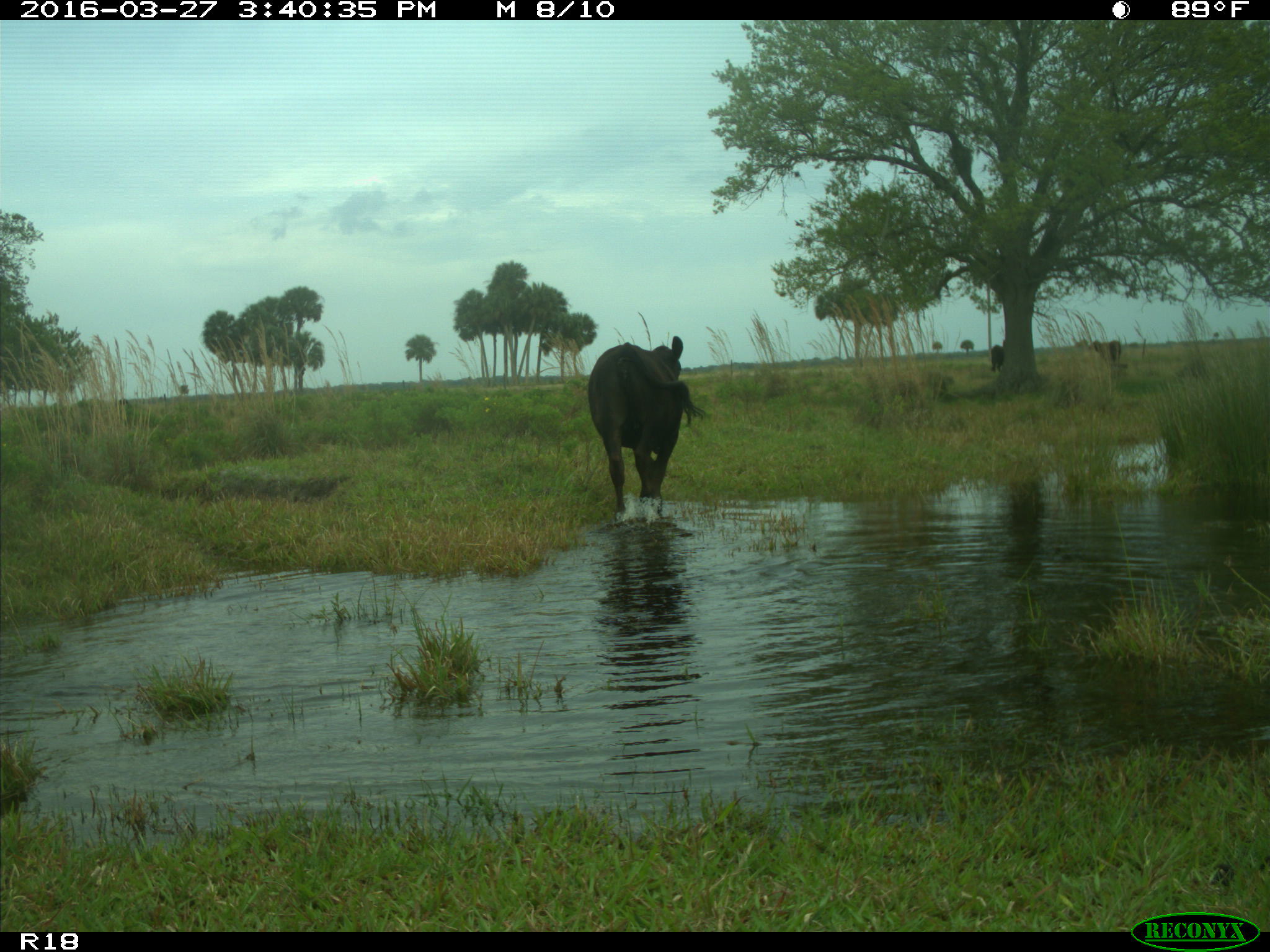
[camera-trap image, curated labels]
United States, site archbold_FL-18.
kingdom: Animalia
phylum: Chordata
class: Mammalia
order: Artiodactyla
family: Bovidae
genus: Bos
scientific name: Bos taurus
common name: domestic cow